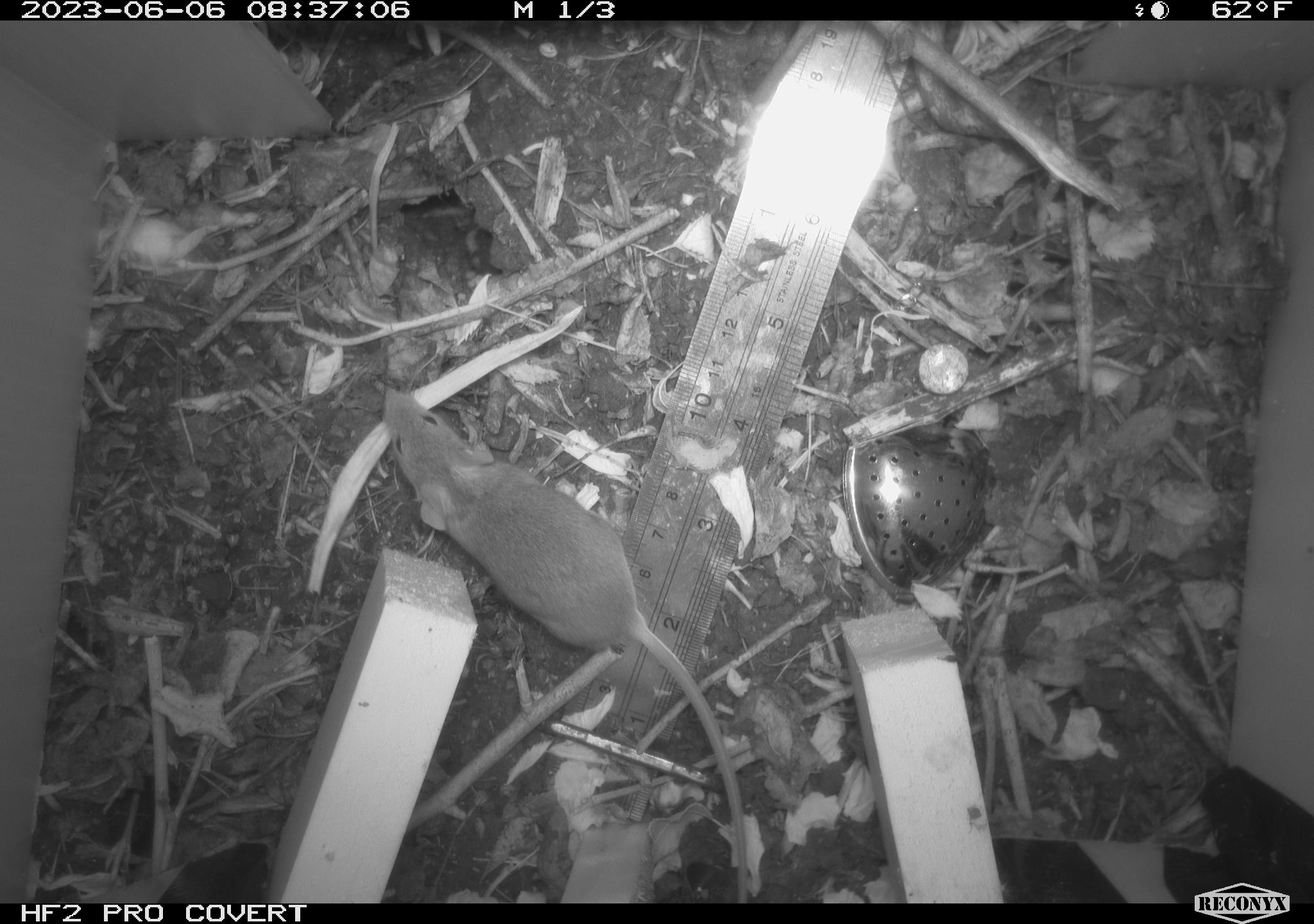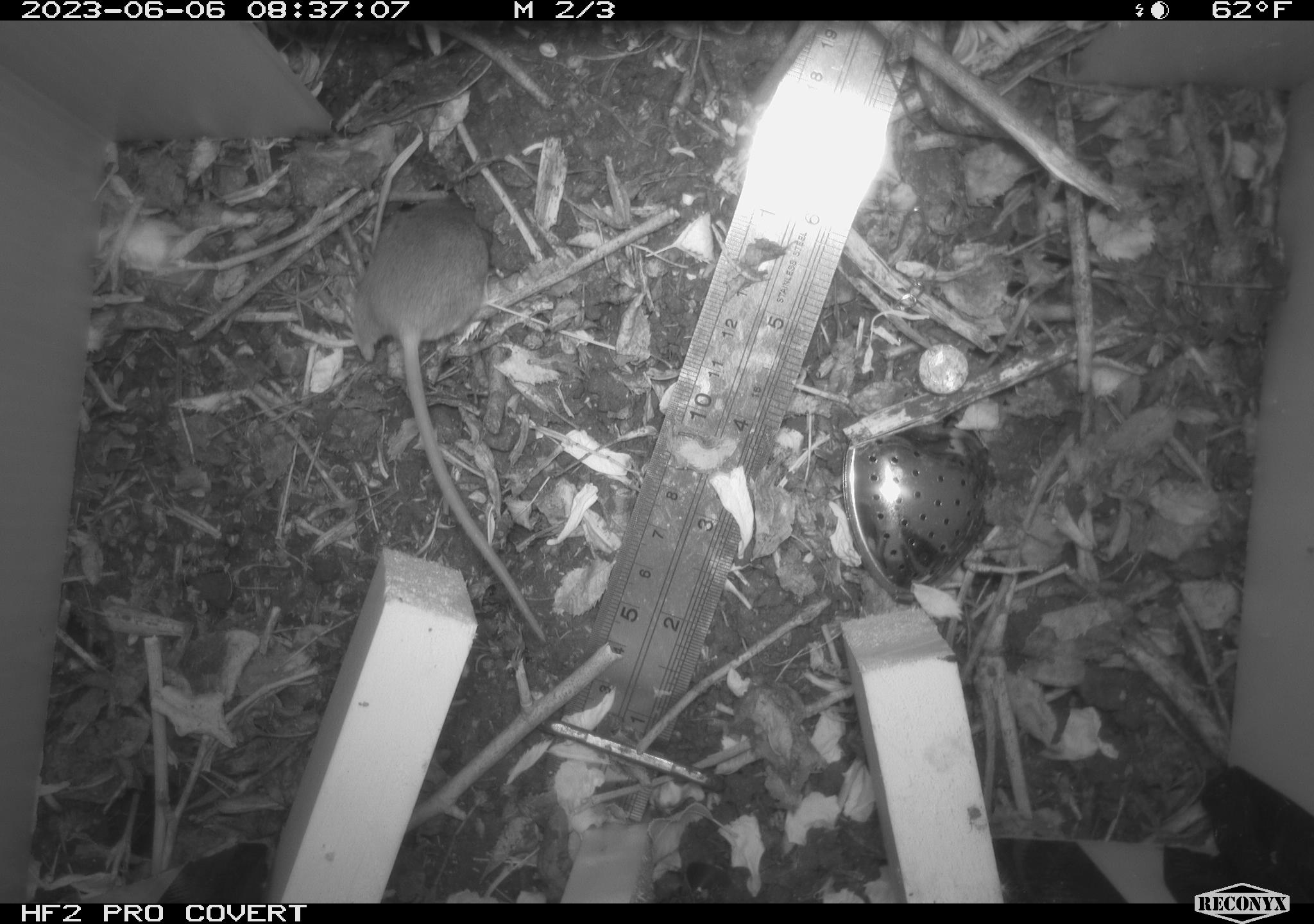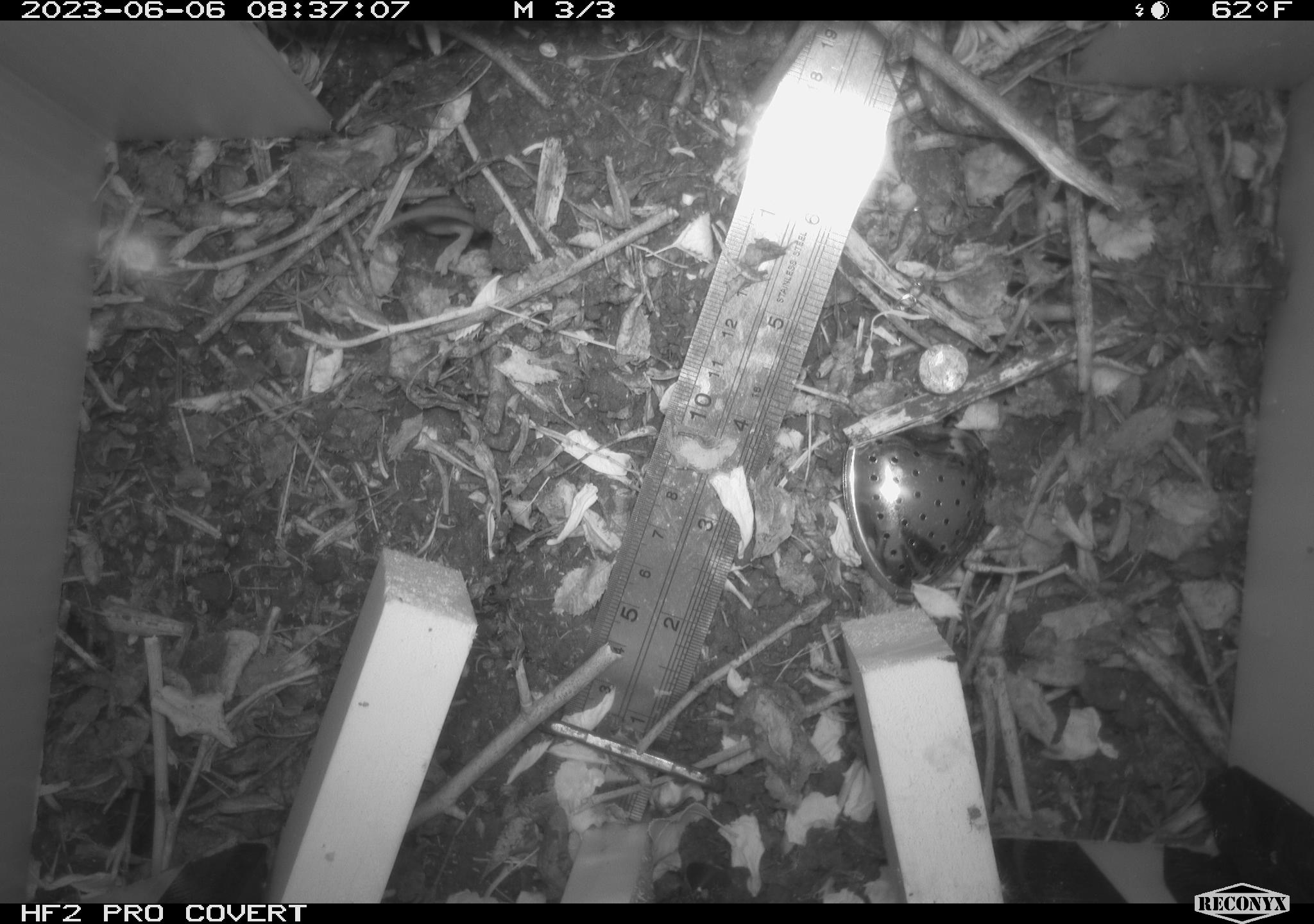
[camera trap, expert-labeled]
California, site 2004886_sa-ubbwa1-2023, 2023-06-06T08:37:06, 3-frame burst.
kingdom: Animalia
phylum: Chordata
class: Mammalia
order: Rodentia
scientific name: Rodentia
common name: rodent